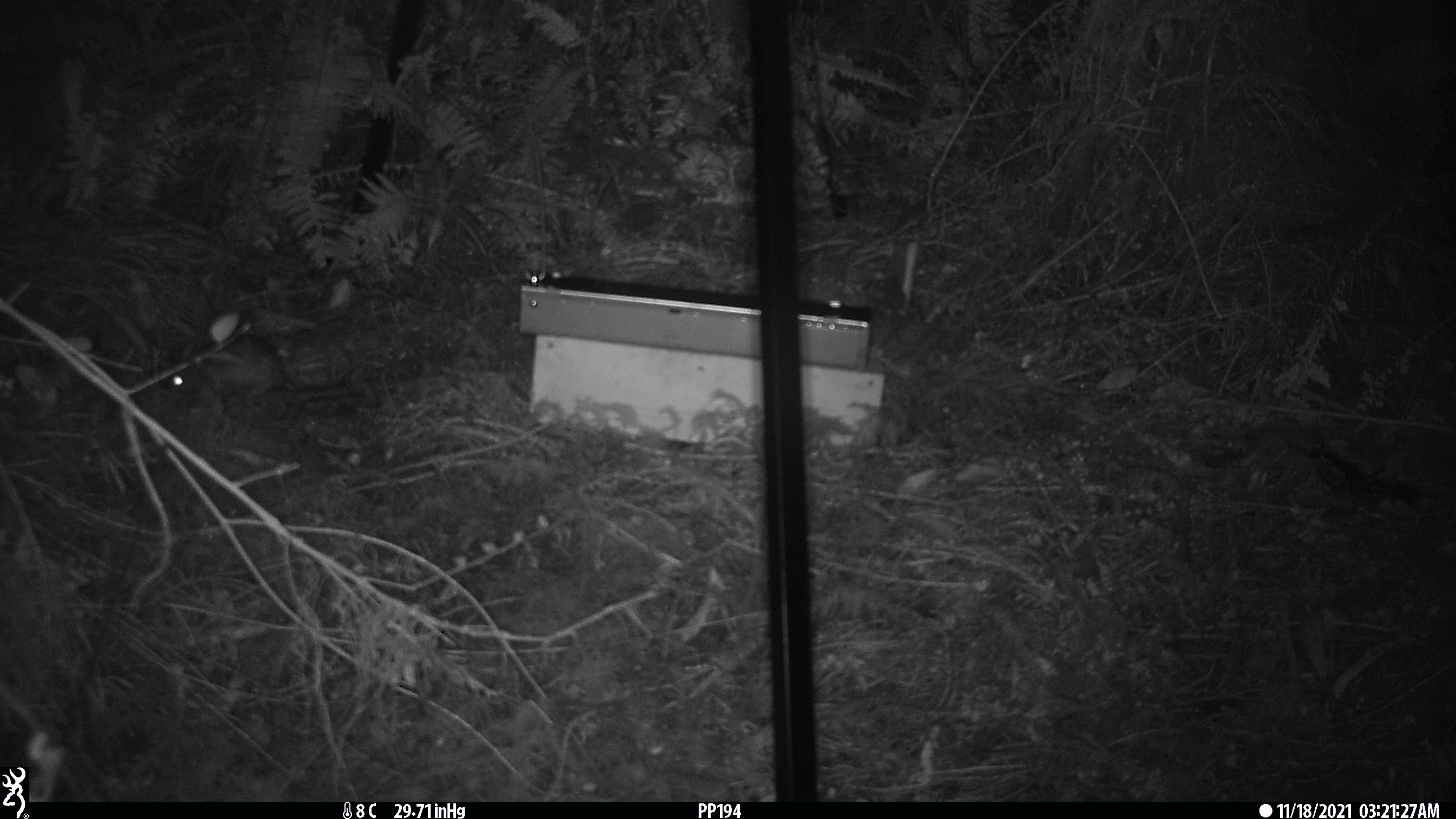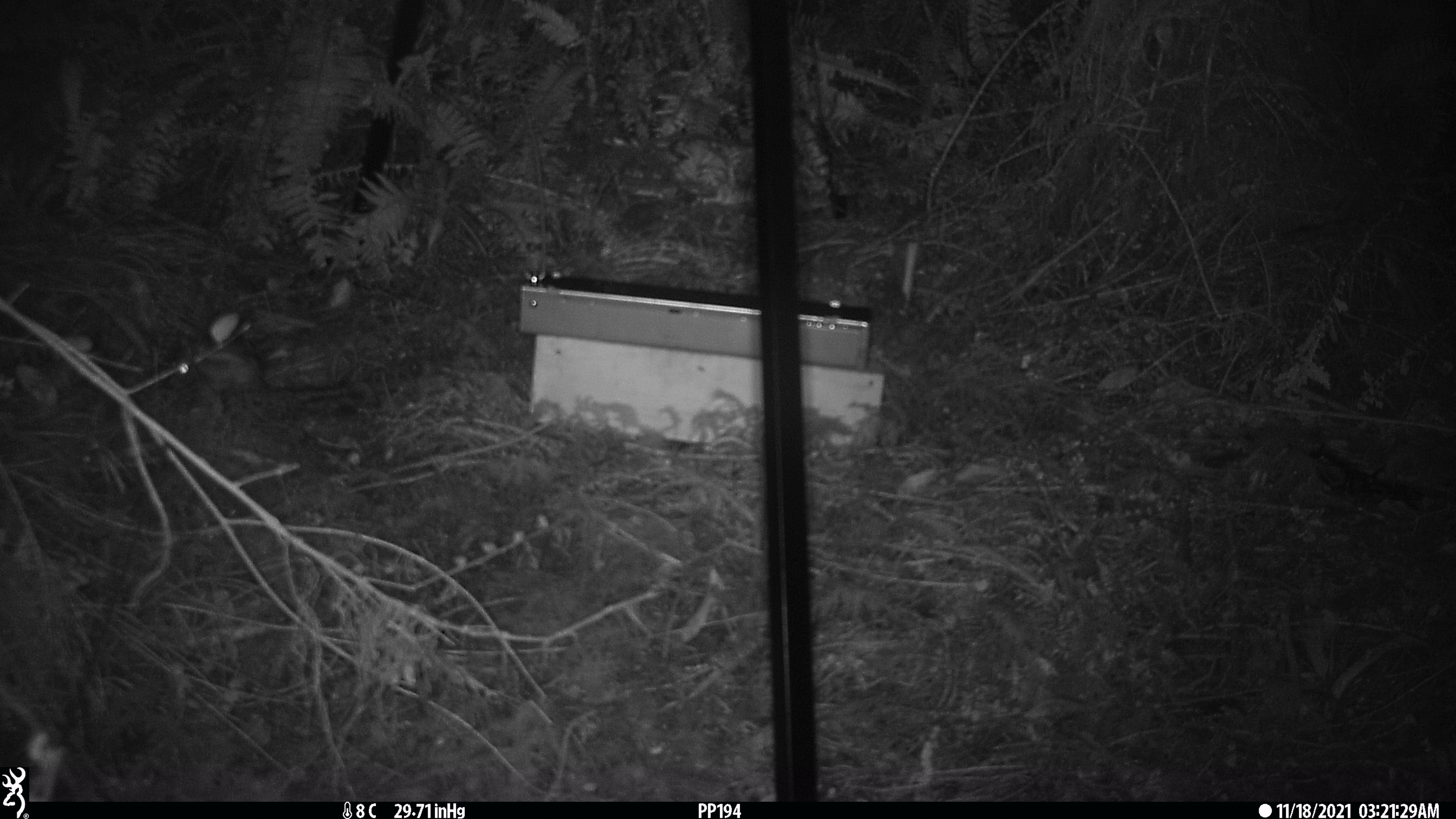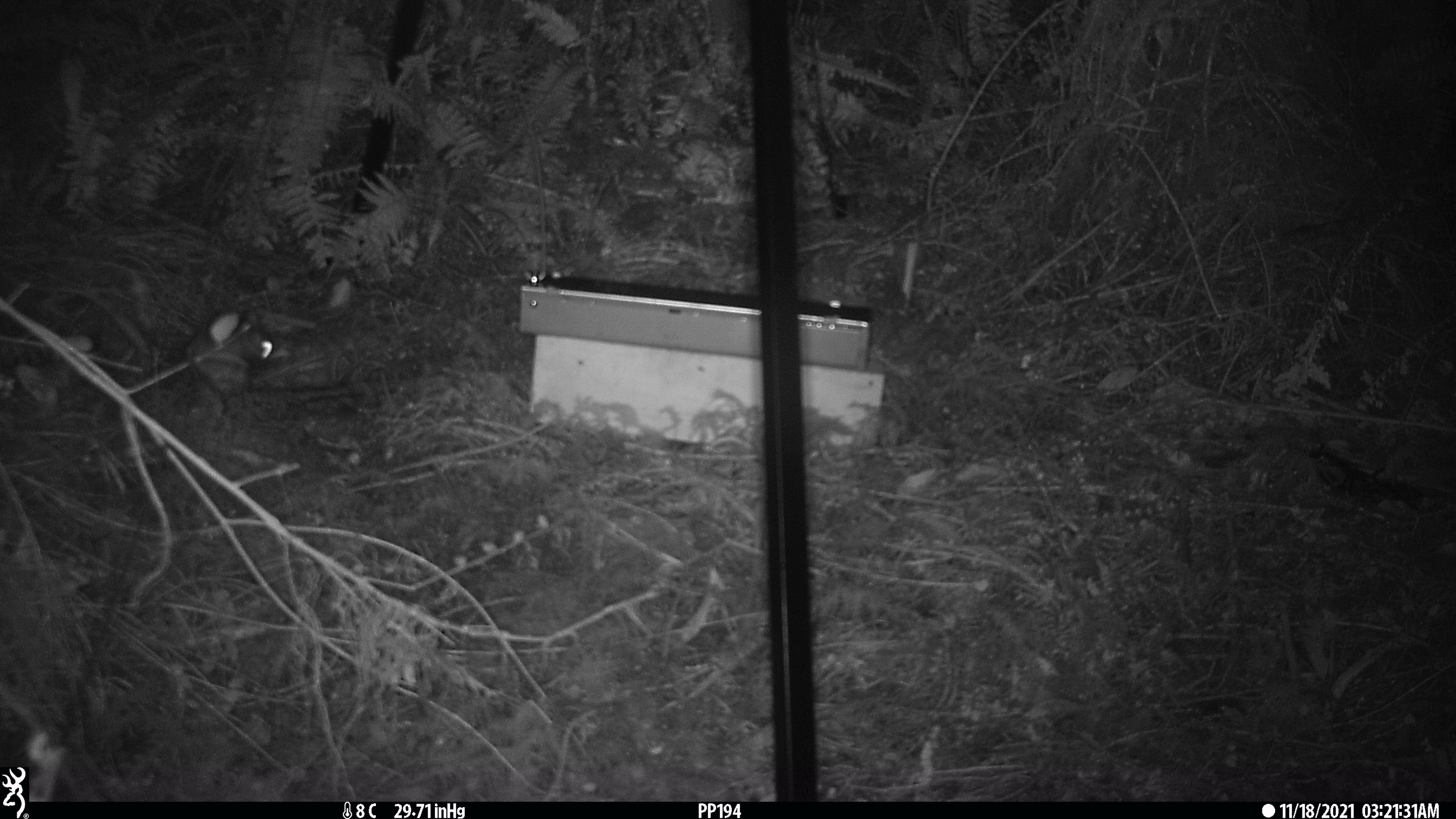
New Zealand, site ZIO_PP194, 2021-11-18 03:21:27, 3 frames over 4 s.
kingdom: Animalia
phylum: Chordata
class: Mammalia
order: Rodentia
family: Muridae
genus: Rattus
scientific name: Rattus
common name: rat